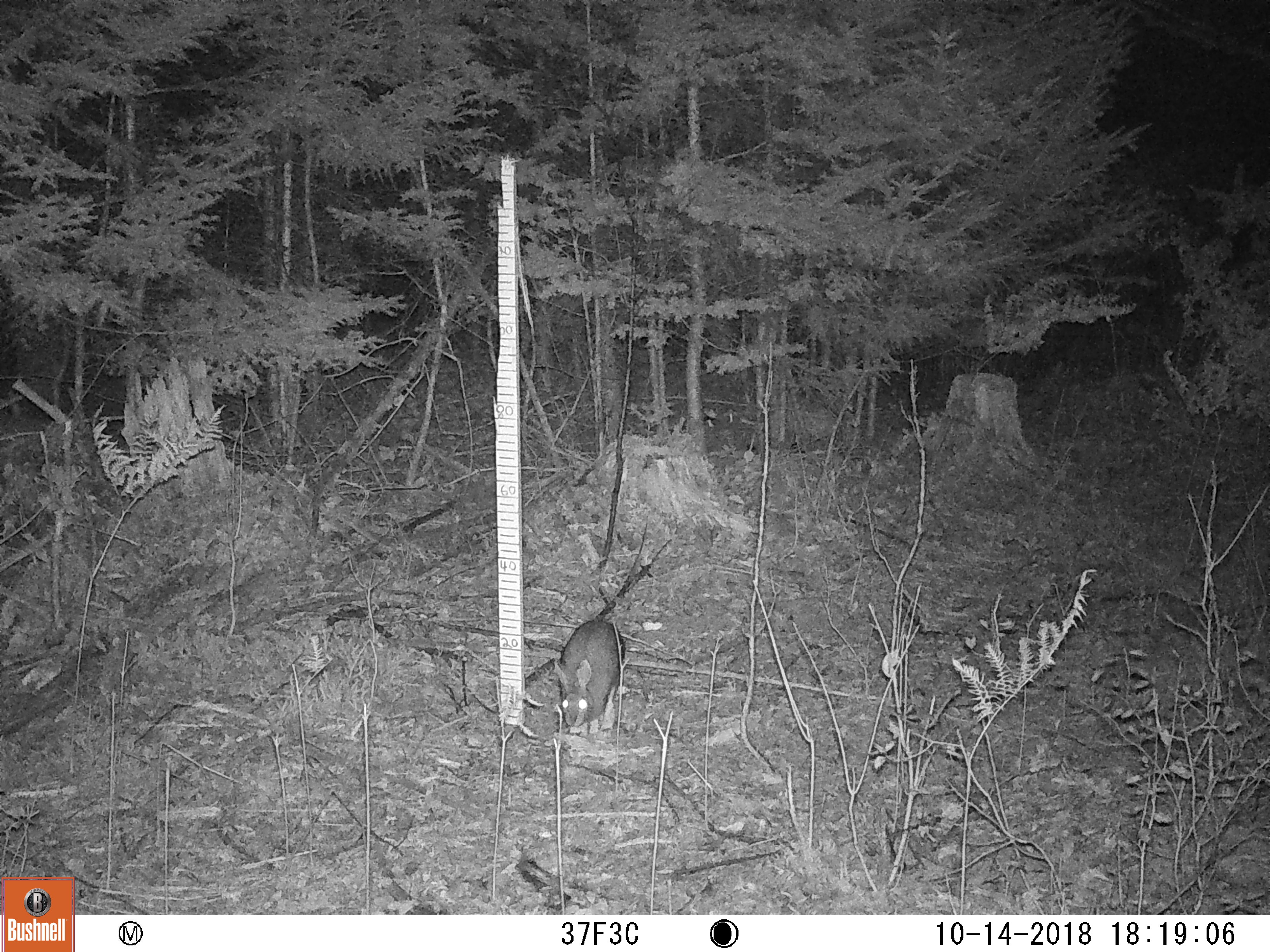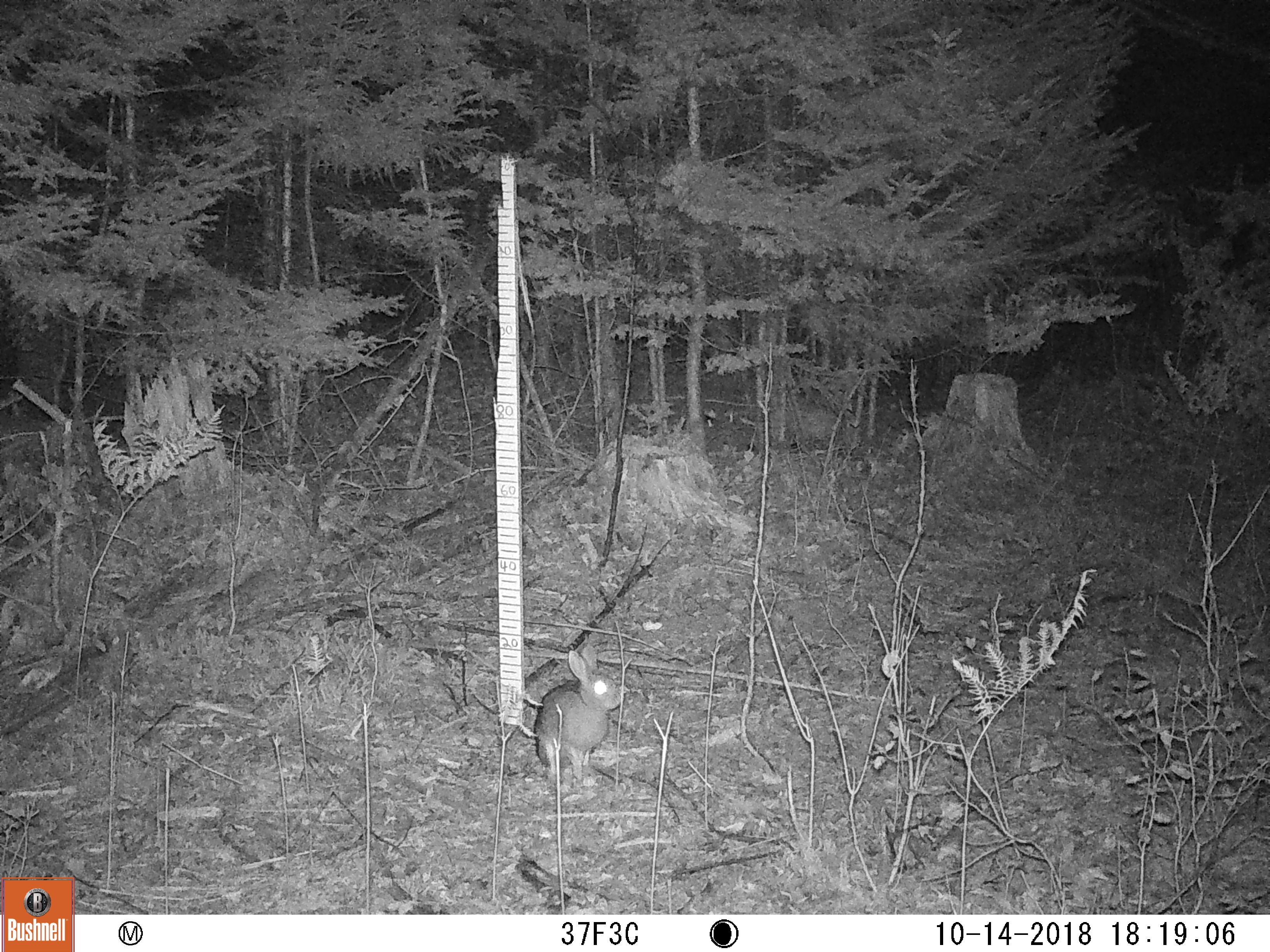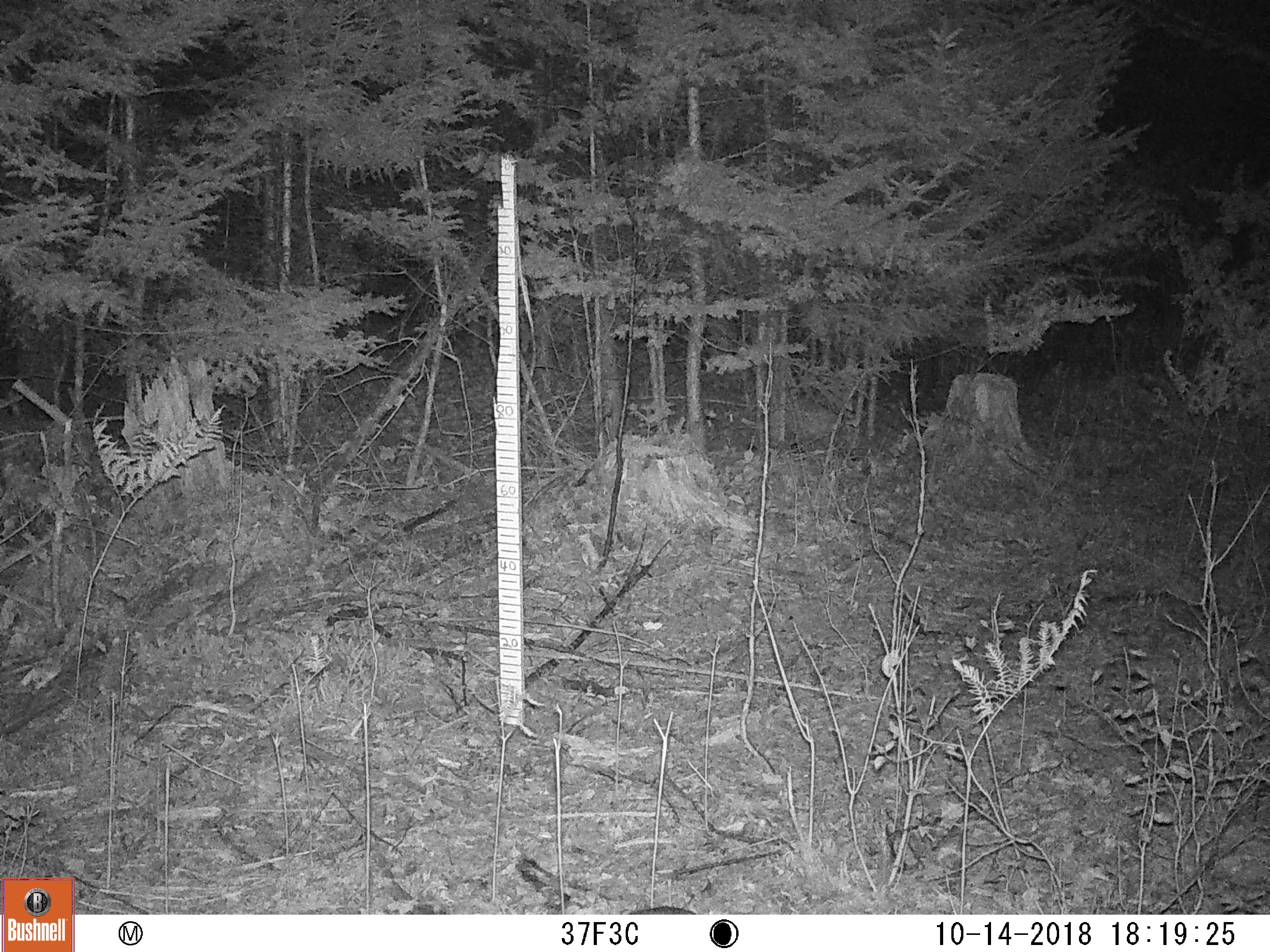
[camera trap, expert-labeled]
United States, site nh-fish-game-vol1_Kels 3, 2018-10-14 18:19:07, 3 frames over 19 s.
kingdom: Animalia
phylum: Chordata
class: Mammalia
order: Lagomorpha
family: Leporidae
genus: Lepus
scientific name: Lepus americanus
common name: snowshoe hare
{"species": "snowshoe hare (Lepus americanus)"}